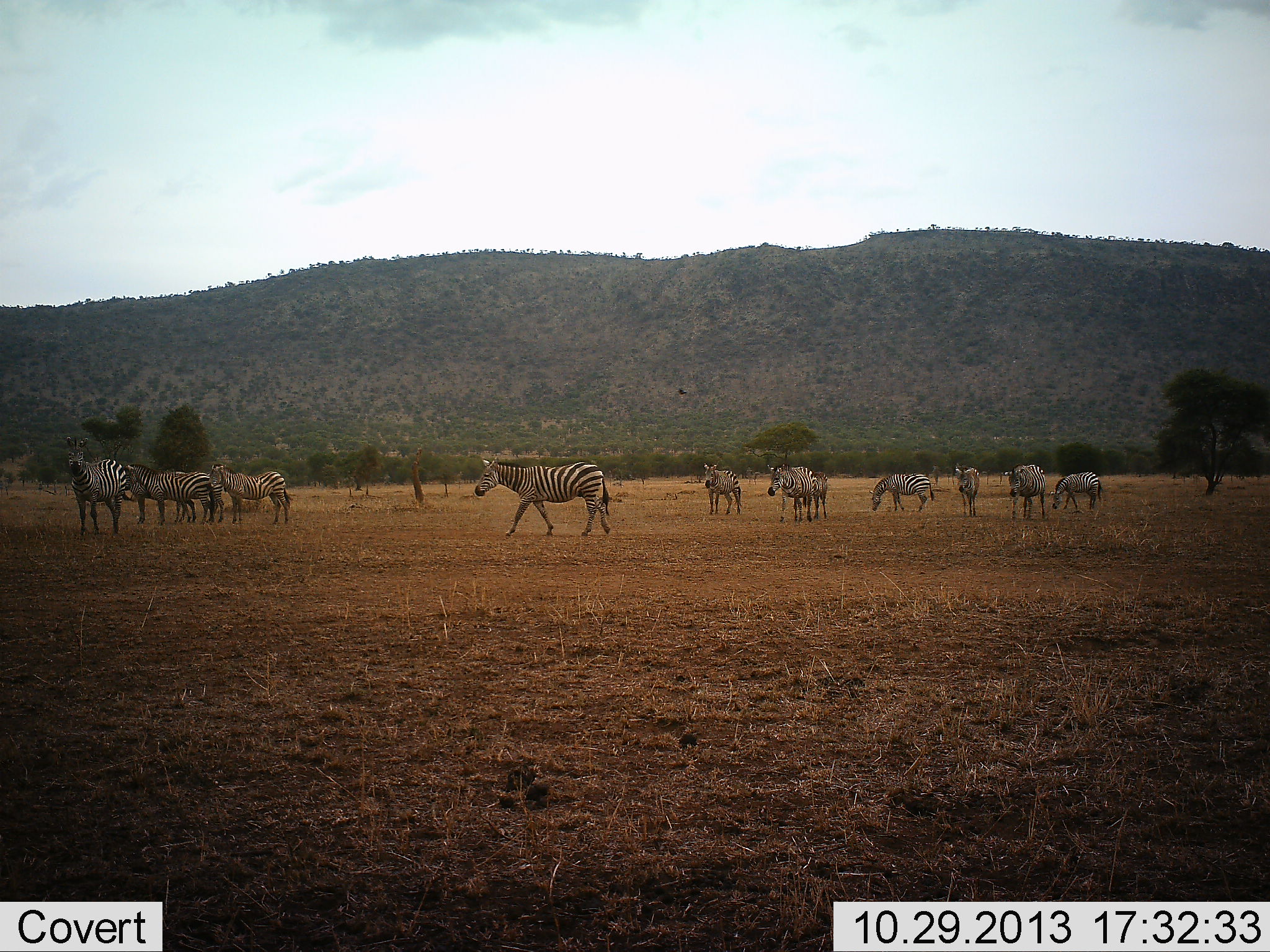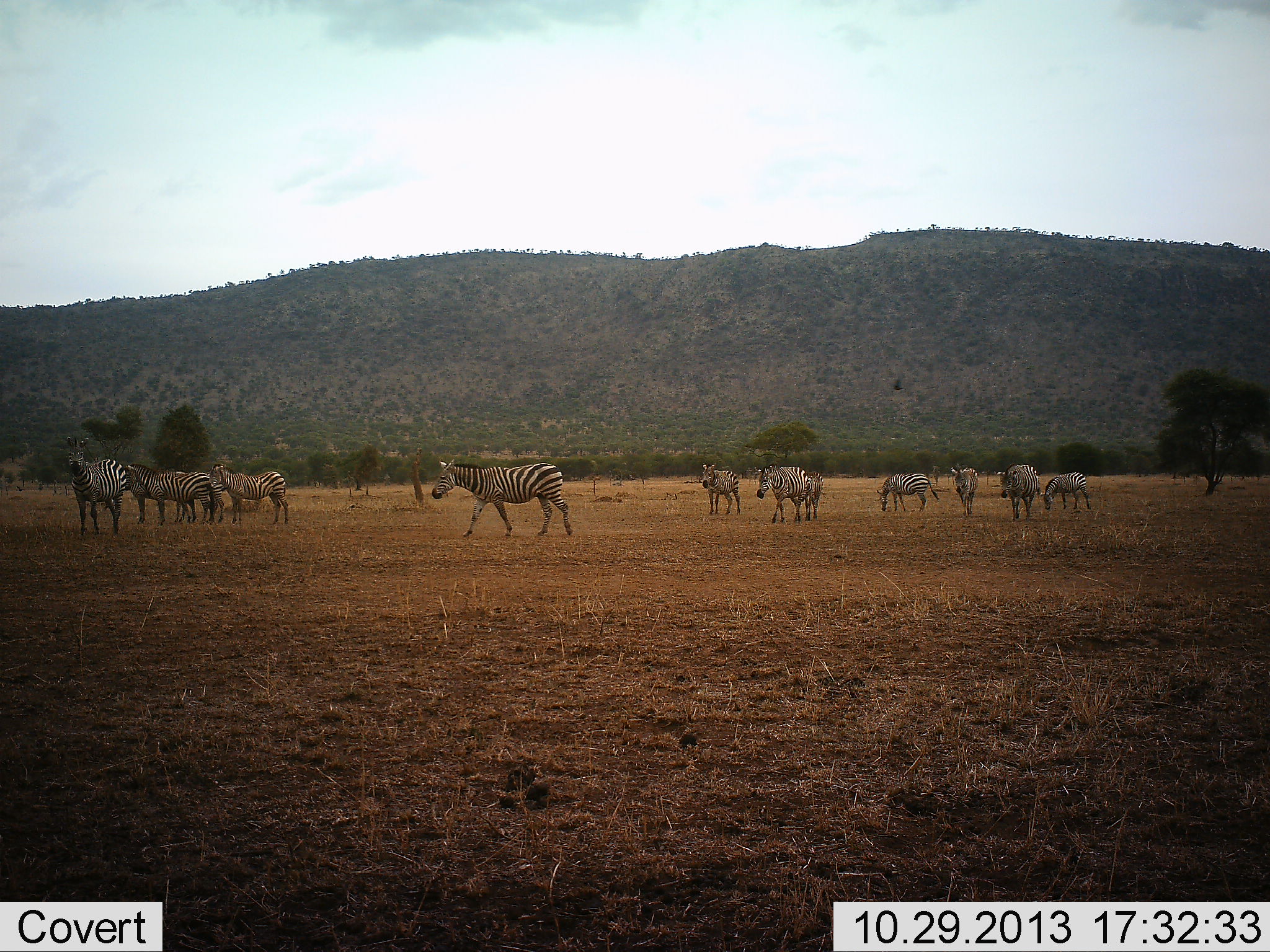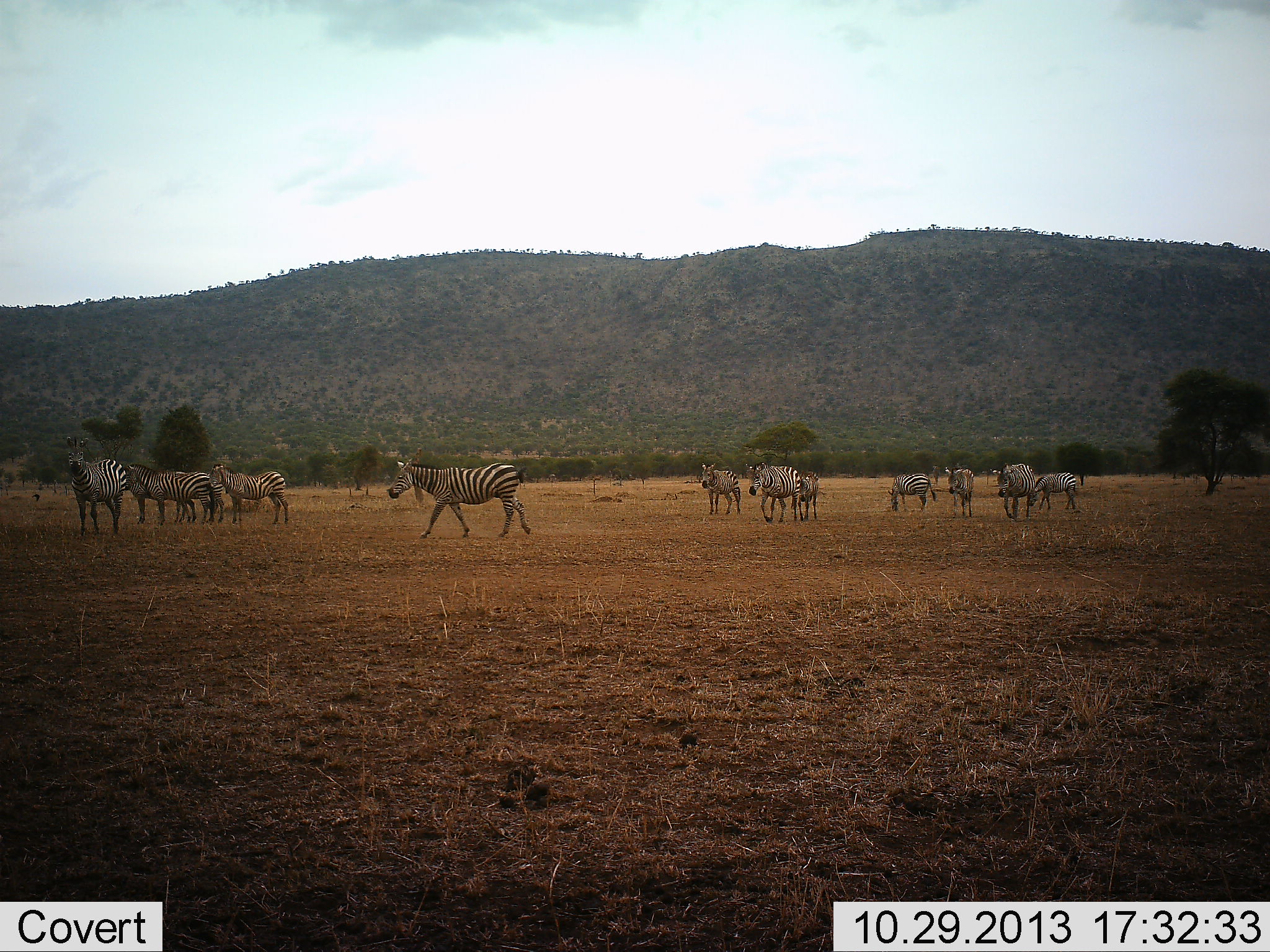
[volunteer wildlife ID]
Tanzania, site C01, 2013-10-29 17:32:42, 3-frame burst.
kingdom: Animalia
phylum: Chordata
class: Mammalia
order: Perissodactyla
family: Equidae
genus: Equus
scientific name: Equus quagga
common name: plains zebra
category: zebra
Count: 11-50.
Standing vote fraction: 58%.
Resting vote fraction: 8%.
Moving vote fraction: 92%.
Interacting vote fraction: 8%.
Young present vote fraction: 0%.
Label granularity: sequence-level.